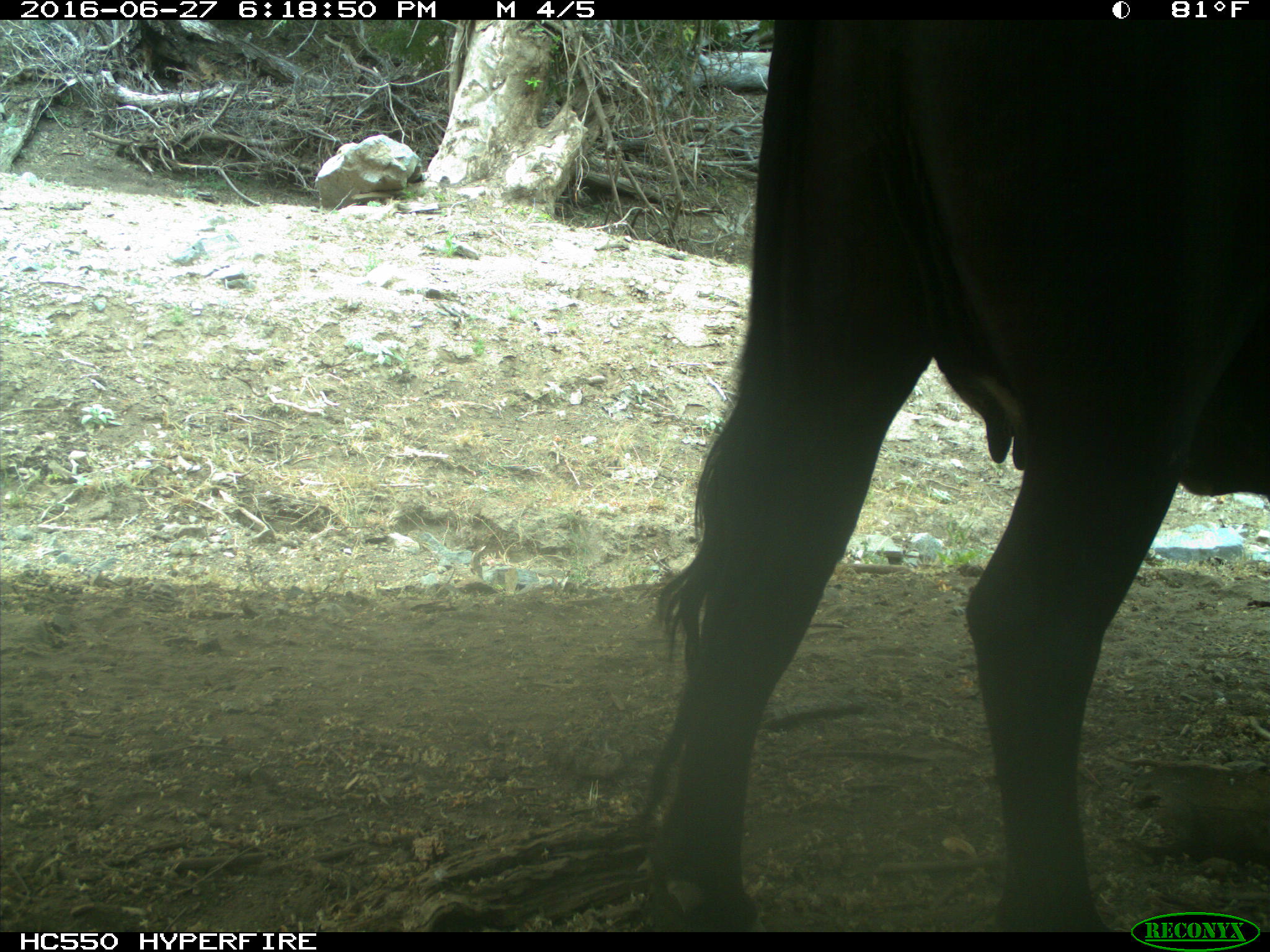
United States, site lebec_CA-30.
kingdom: Animalia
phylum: Chordata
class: Mammalia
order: Artiodactyla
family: Bovidae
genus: Bos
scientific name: Bos taurus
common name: domestic cow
Bos taurus (domestic cow).